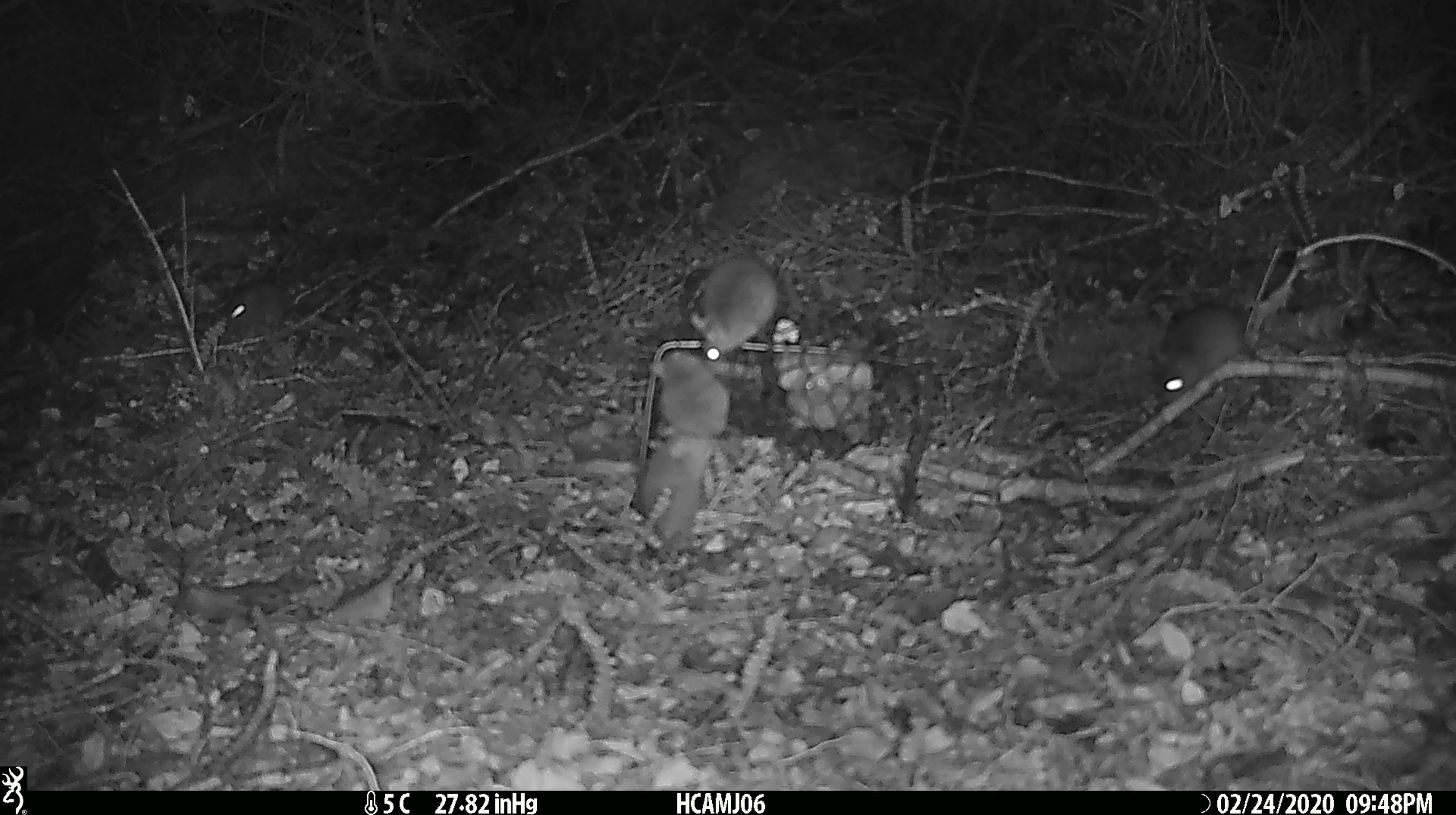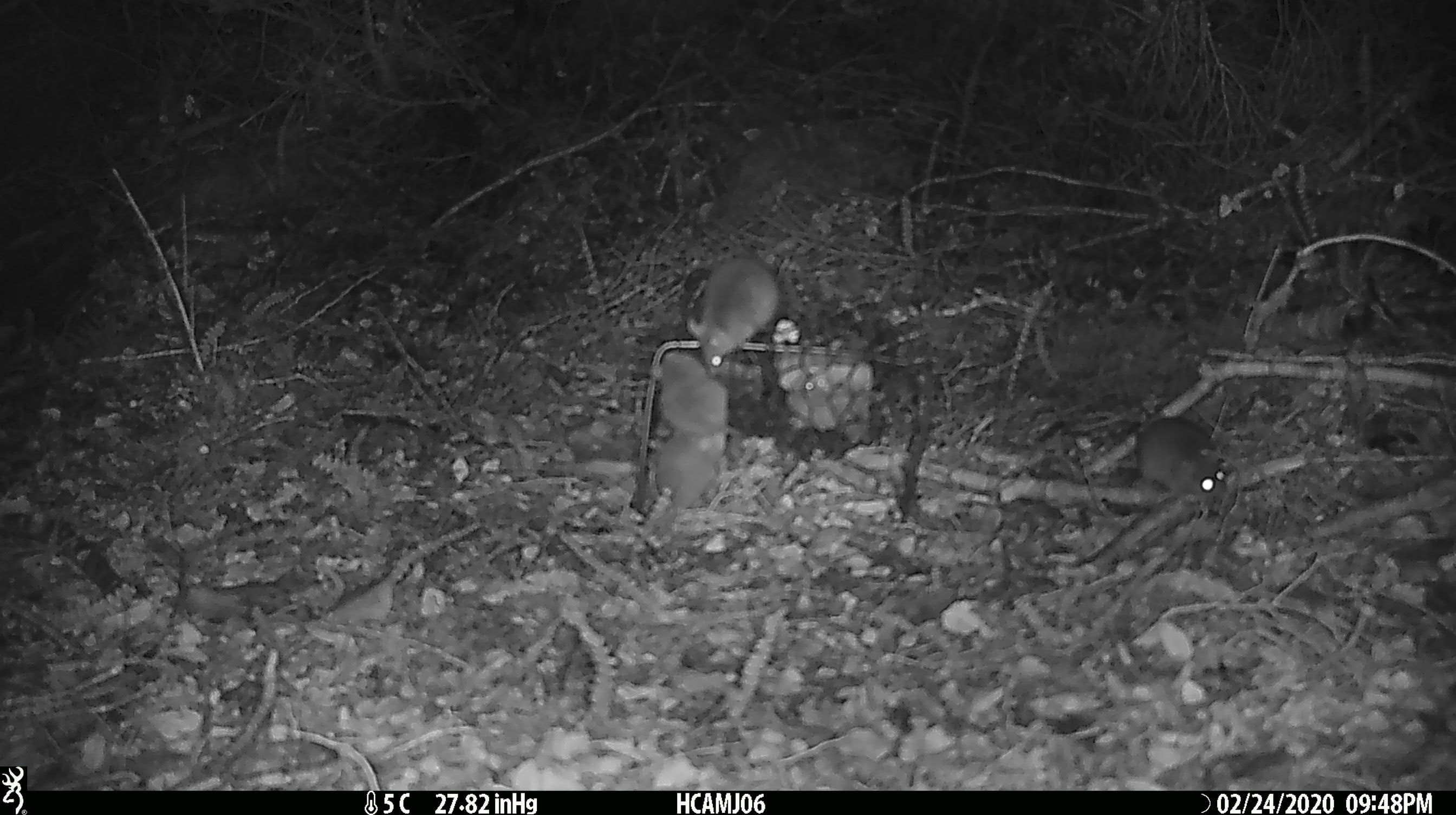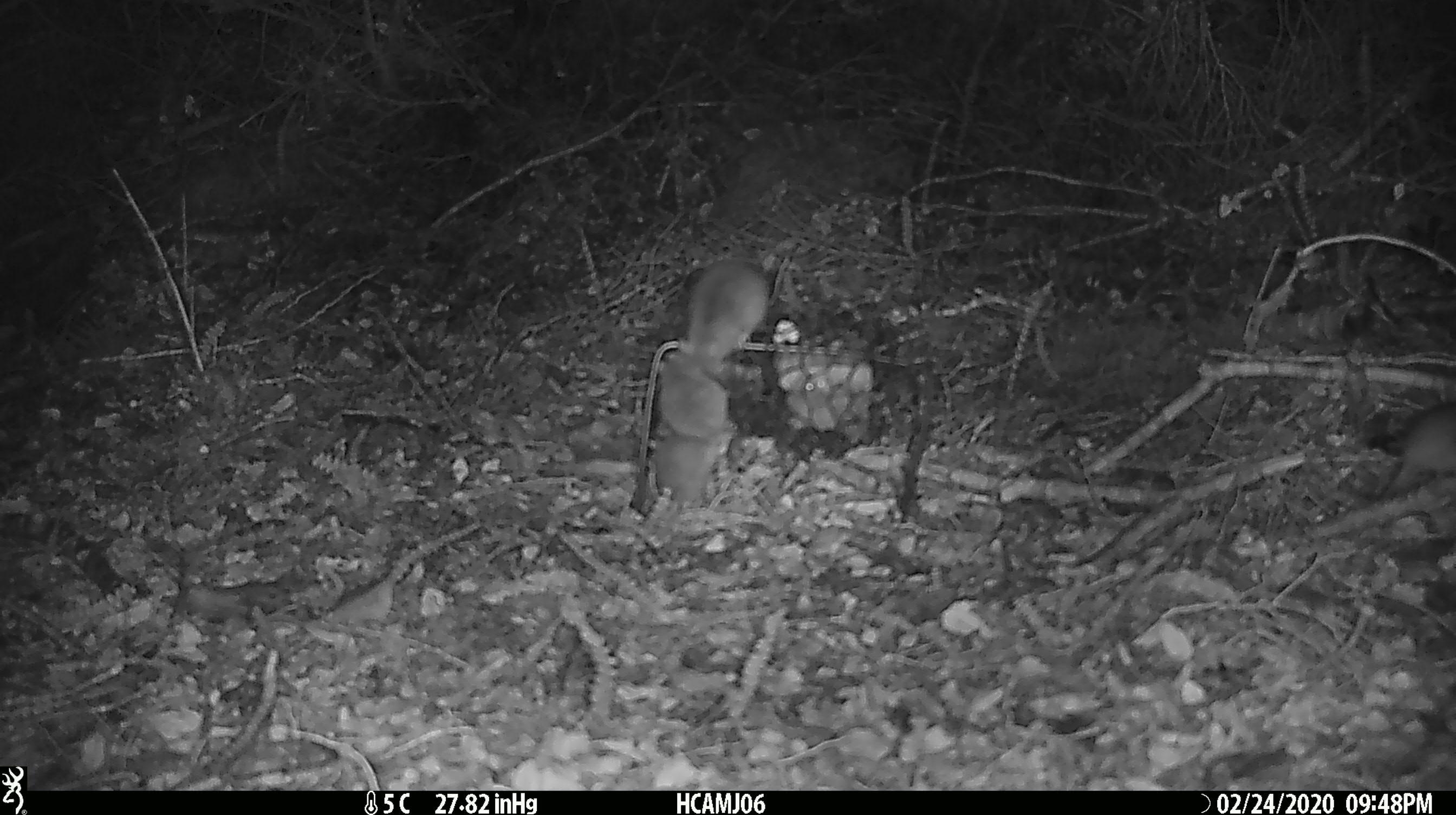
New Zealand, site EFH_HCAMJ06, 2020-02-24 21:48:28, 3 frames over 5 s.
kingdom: Animalia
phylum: Chordata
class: Mammalia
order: Rodentia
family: Muridae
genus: Mus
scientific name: Mus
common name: mouse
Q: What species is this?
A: Mouse (Mus).